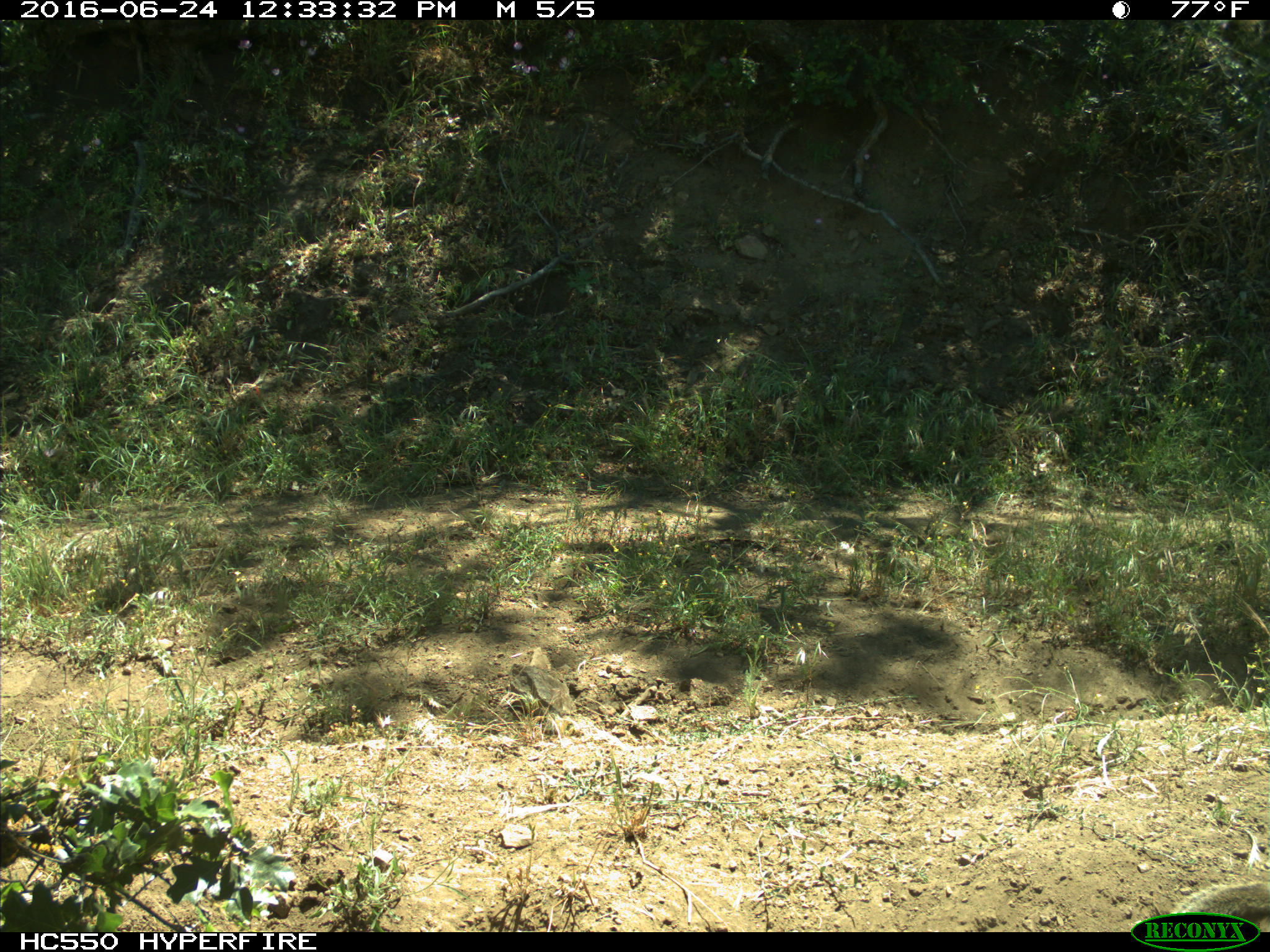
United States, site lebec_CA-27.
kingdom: Animalia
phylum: Chordata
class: Mammalia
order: Rodentia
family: Sciuridae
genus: Otospermophilus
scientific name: Otospermophilus beecheyi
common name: california ground squirrel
Otospermophilus beecheyi (california ground squirrel).